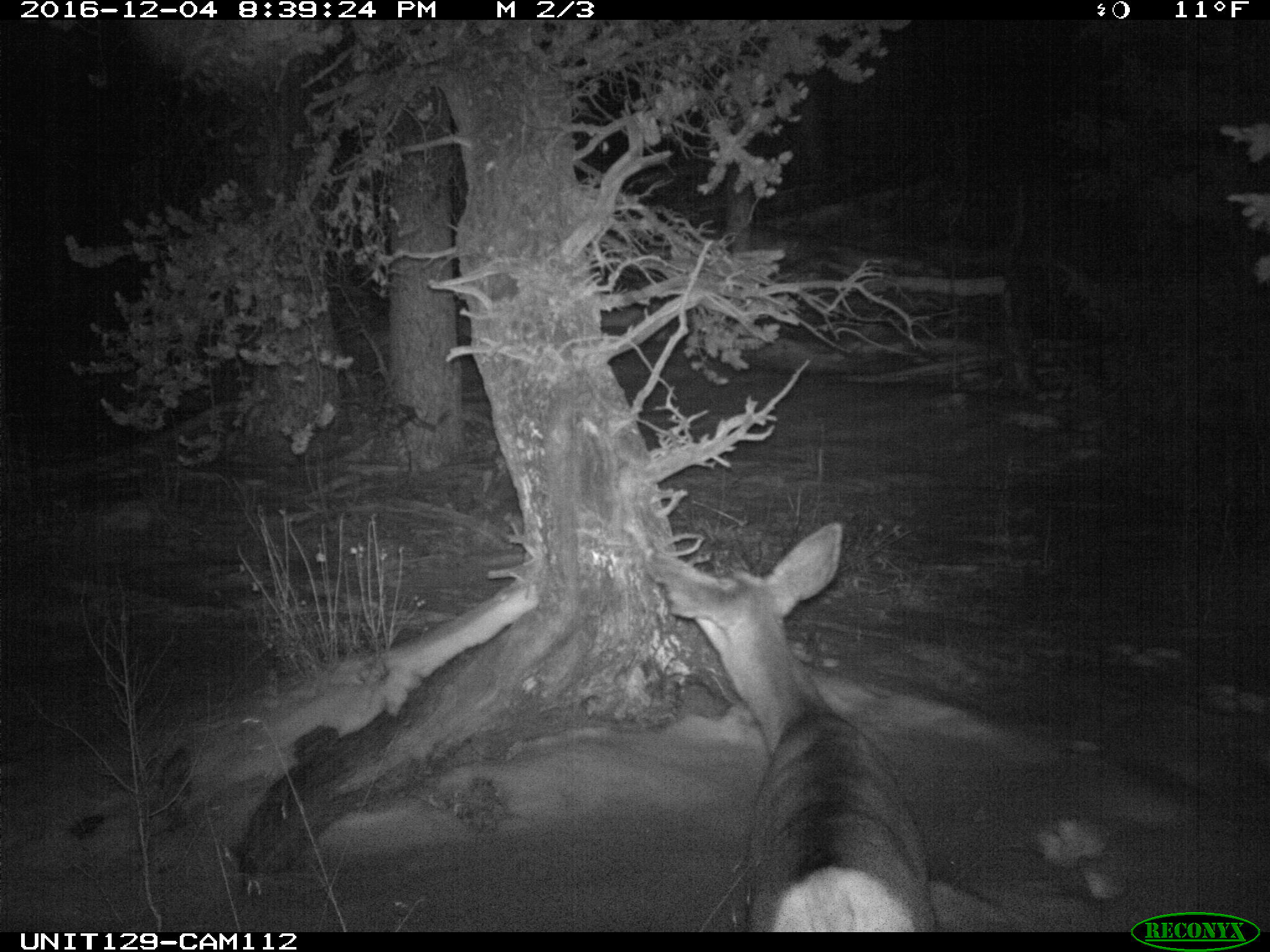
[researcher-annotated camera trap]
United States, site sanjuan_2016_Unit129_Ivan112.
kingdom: Animalia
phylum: Chordata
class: Mammalia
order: Artiodactyla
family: Cervidae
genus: Odocoileus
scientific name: Odocoileus hemionus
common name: mule deer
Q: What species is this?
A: Odocoileus hemionus (mule deer).